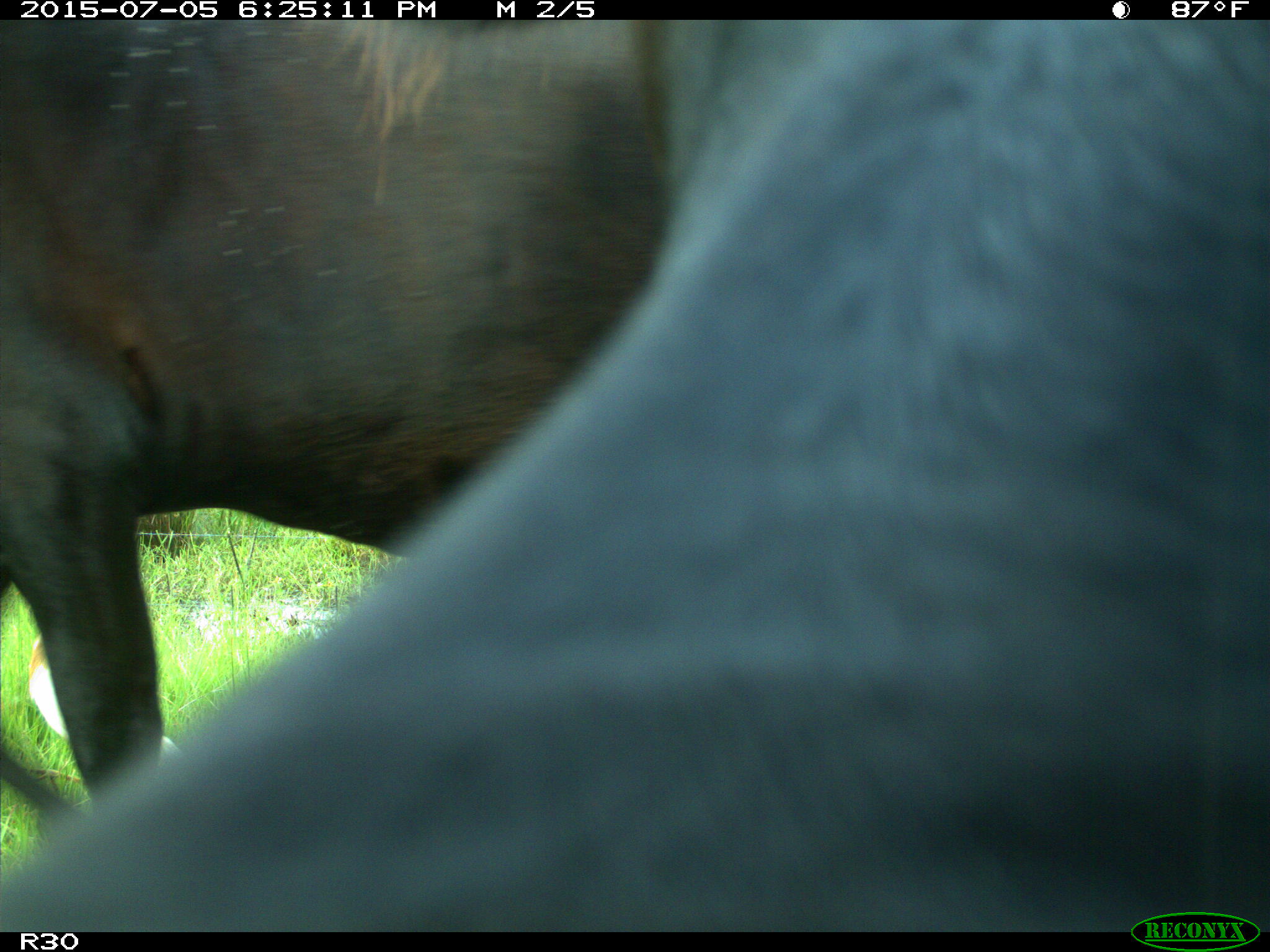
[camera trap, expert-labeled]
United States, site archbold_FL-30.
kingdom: Animalia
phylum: Chordata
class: Mammalia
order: Artiodactyla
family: Bovidae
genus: Bos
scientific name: Bos taurus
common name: domestic cow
Bos taurus (domestic cow).